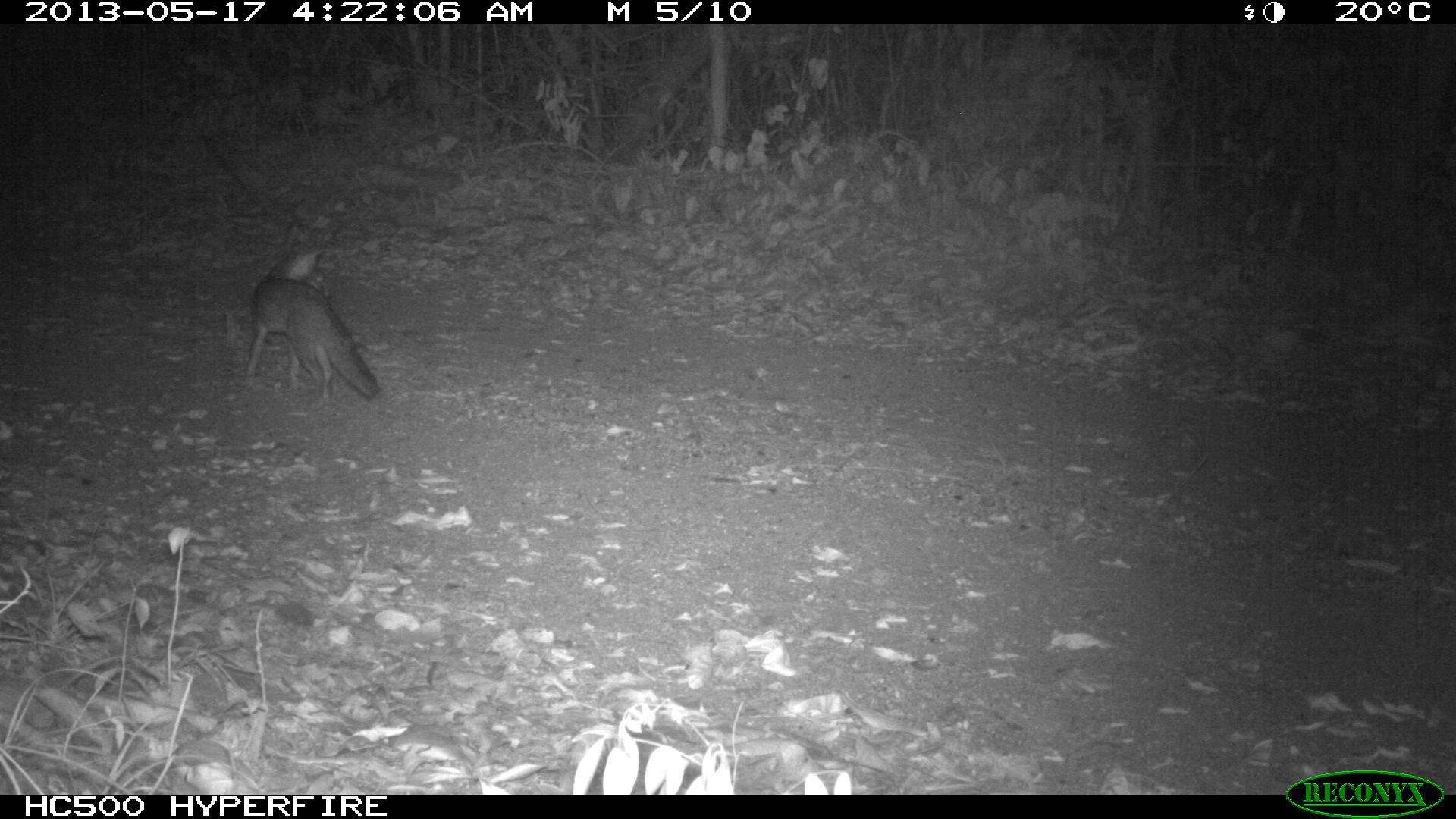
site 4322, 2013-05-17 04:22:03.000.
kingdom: Animalia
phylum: Chordata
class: Mammalia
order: Carnivora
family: Canidae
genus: Urocyon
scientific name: Urocyon cinereoargenteus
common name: gray fox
Urocyon cinereoargenteus (gray fox), count 1.